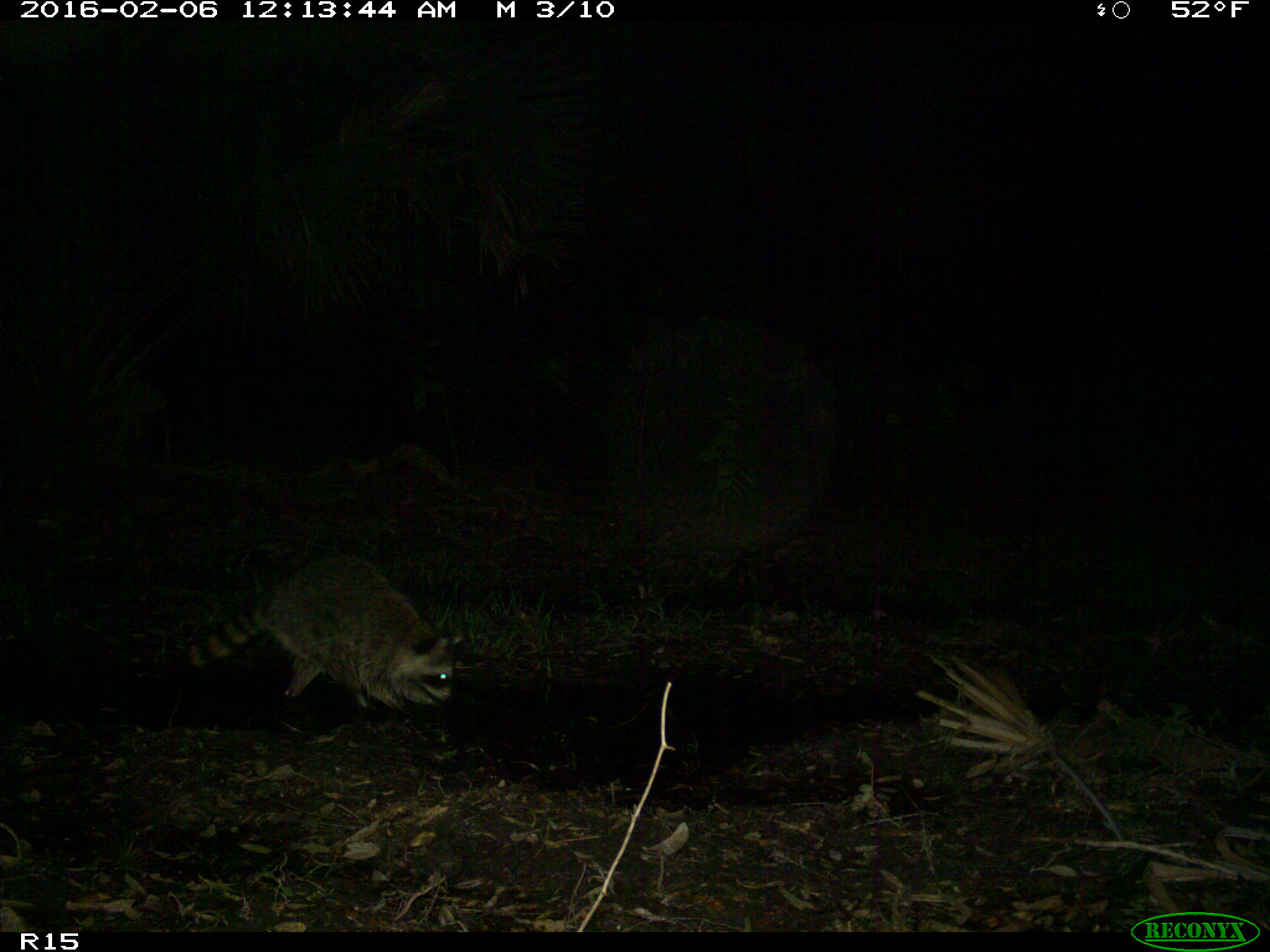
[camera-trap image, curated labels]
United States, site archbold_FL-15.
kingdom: Animalia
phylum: Chordata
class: Mammalia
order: Carnivora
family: Procyonidae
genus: Procyon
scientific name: Procyon lotor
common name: common raccoon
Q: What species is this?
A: Procyon lotor (common raccoon).